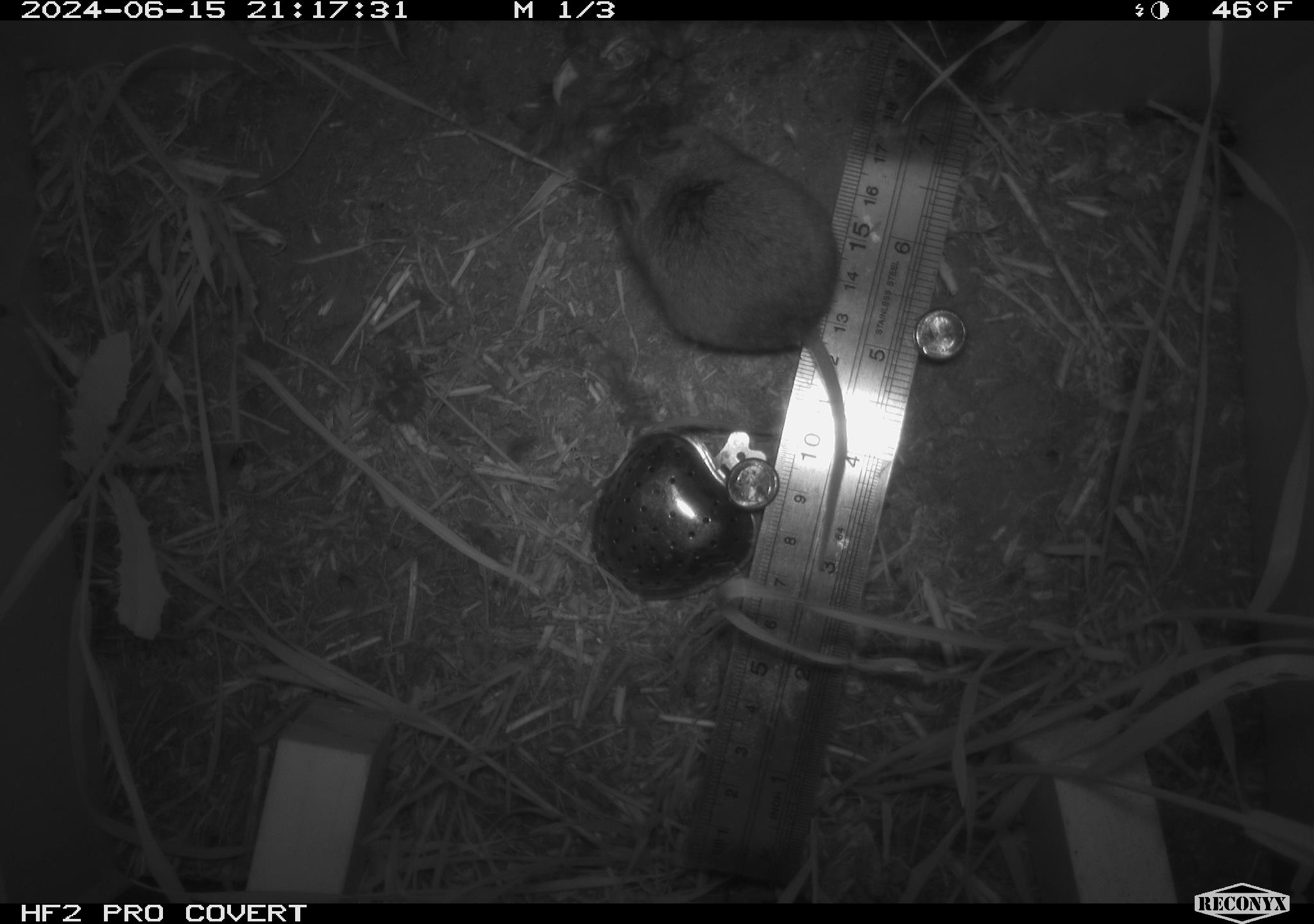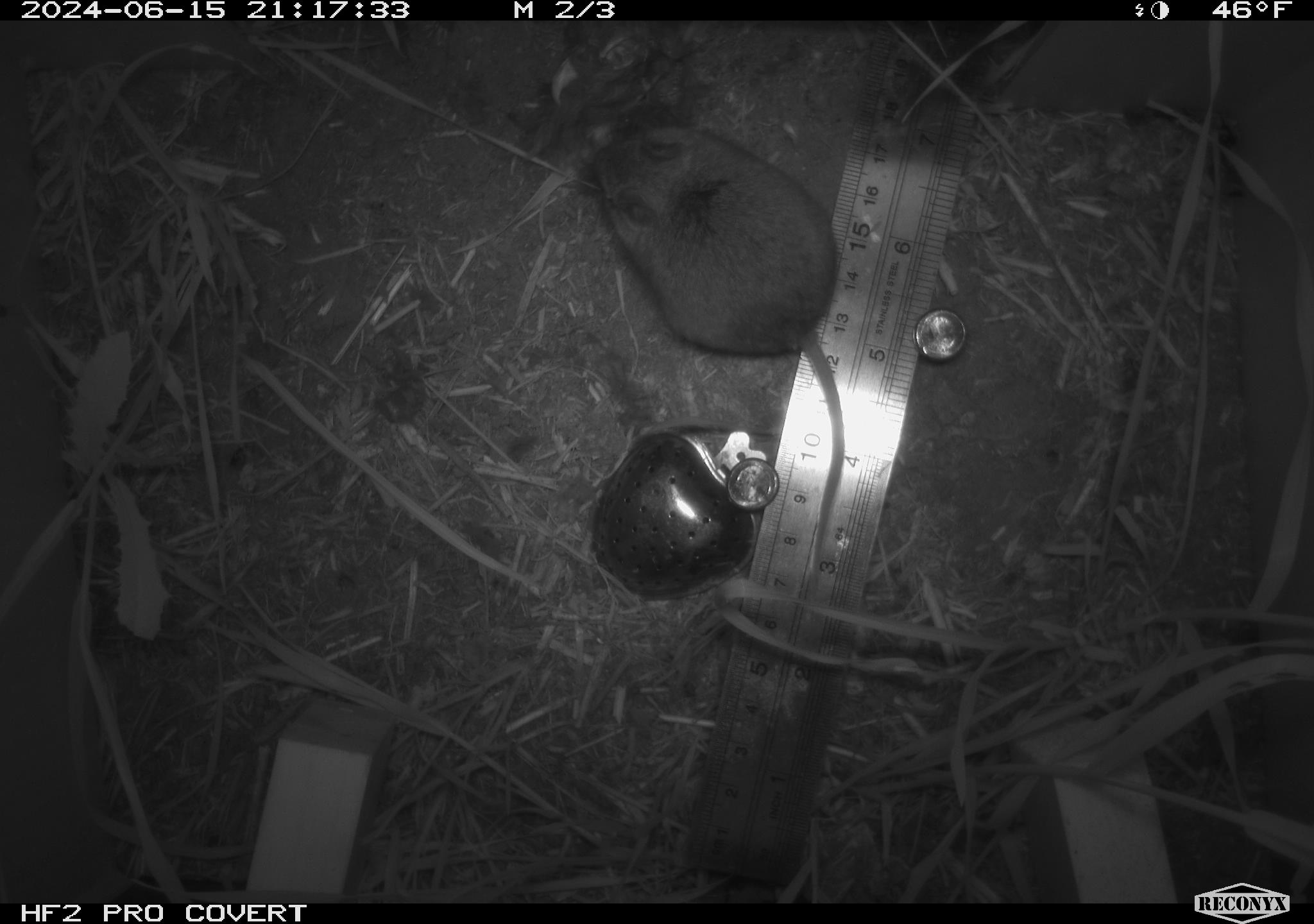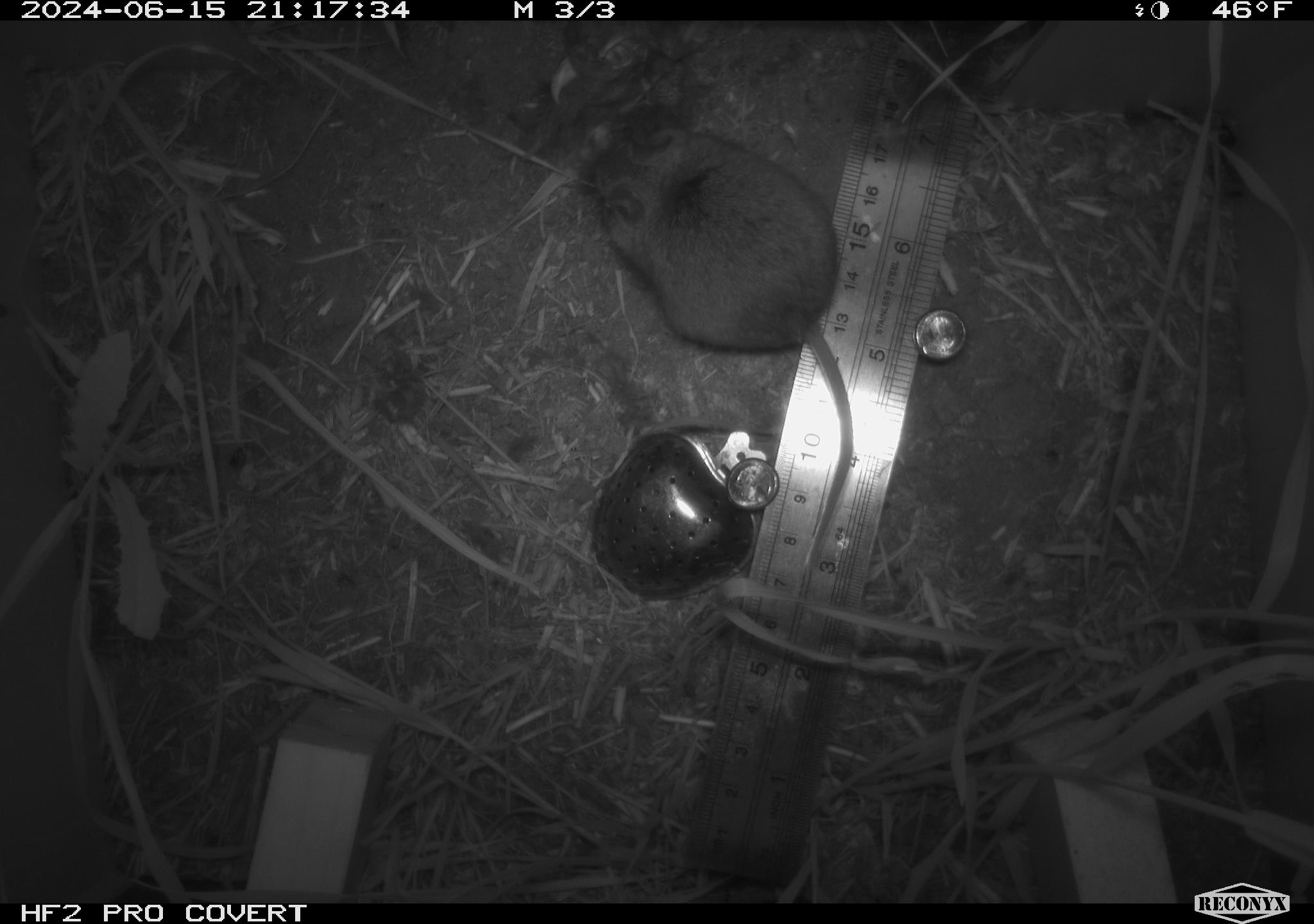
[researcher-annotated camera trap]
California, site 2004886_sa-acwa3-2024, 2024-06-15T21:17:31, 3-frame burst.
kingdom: Animalia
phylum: Chordata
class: Mammalia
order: Rodentia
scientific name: Rodentia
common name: mouse species